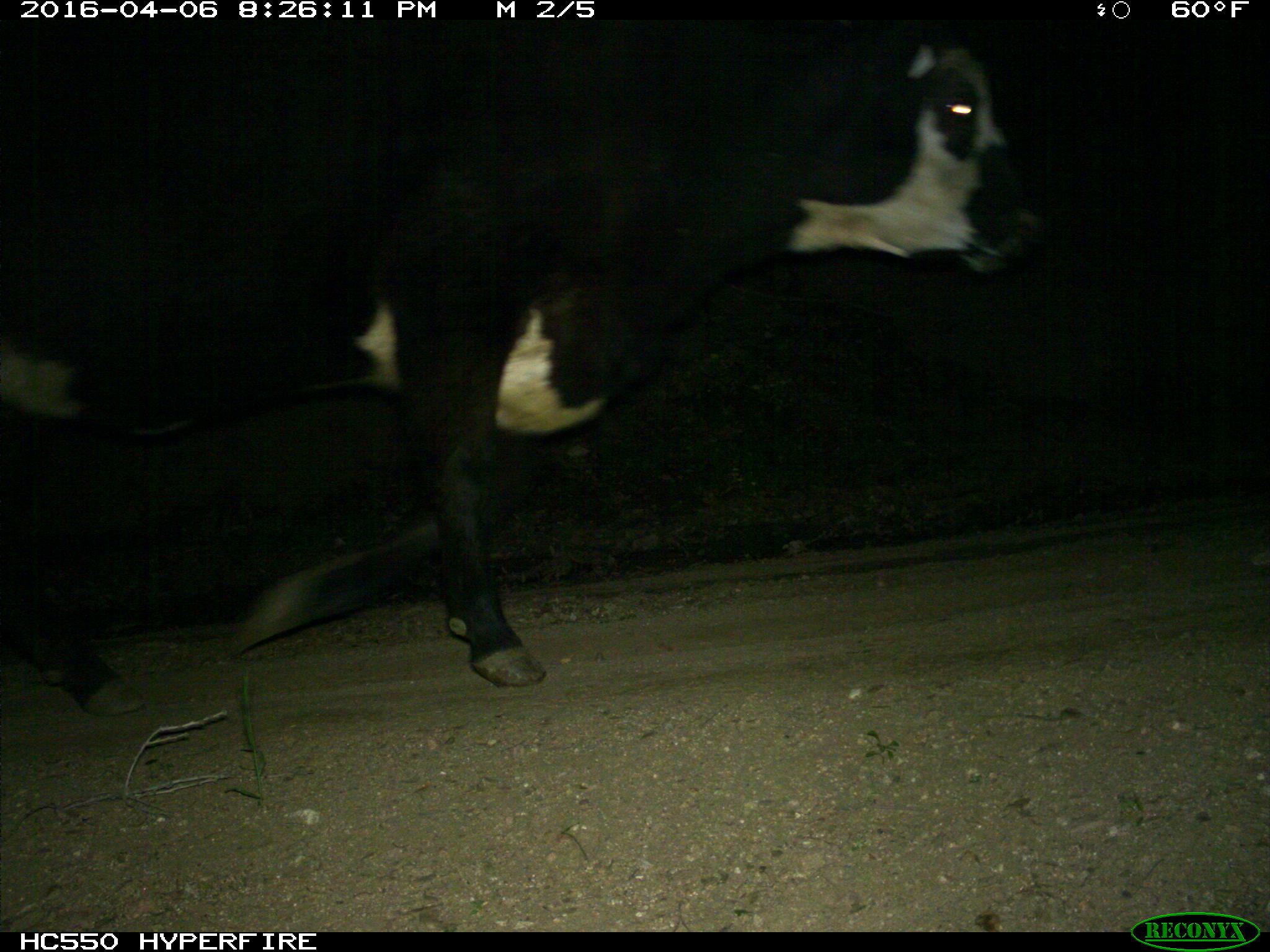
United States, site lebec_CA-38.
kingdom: Animalia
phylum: Chordata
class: Mammalia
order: Artiodactyla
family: Bovidae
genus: Bos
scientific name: Bos taurus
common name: domestic cow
Bos taurus (domestic cow).